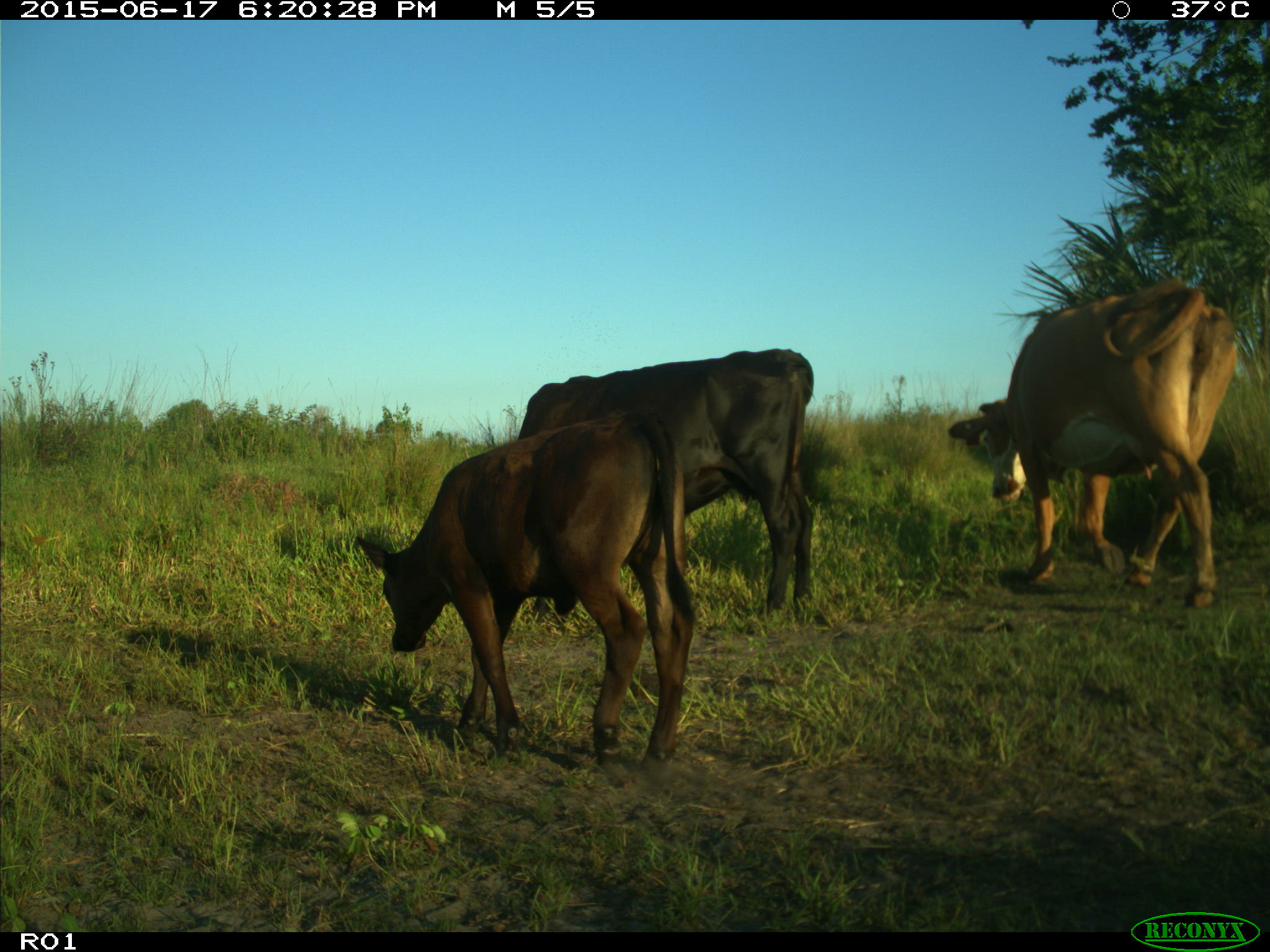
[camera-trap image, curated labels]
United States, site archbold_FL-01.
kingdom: Animalia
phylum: Chordata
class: Mammalia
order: Artiodactyla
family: Bovidae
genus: Bos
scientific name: Bos taurus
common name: domestic cow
Bos taurus (domestic cow).